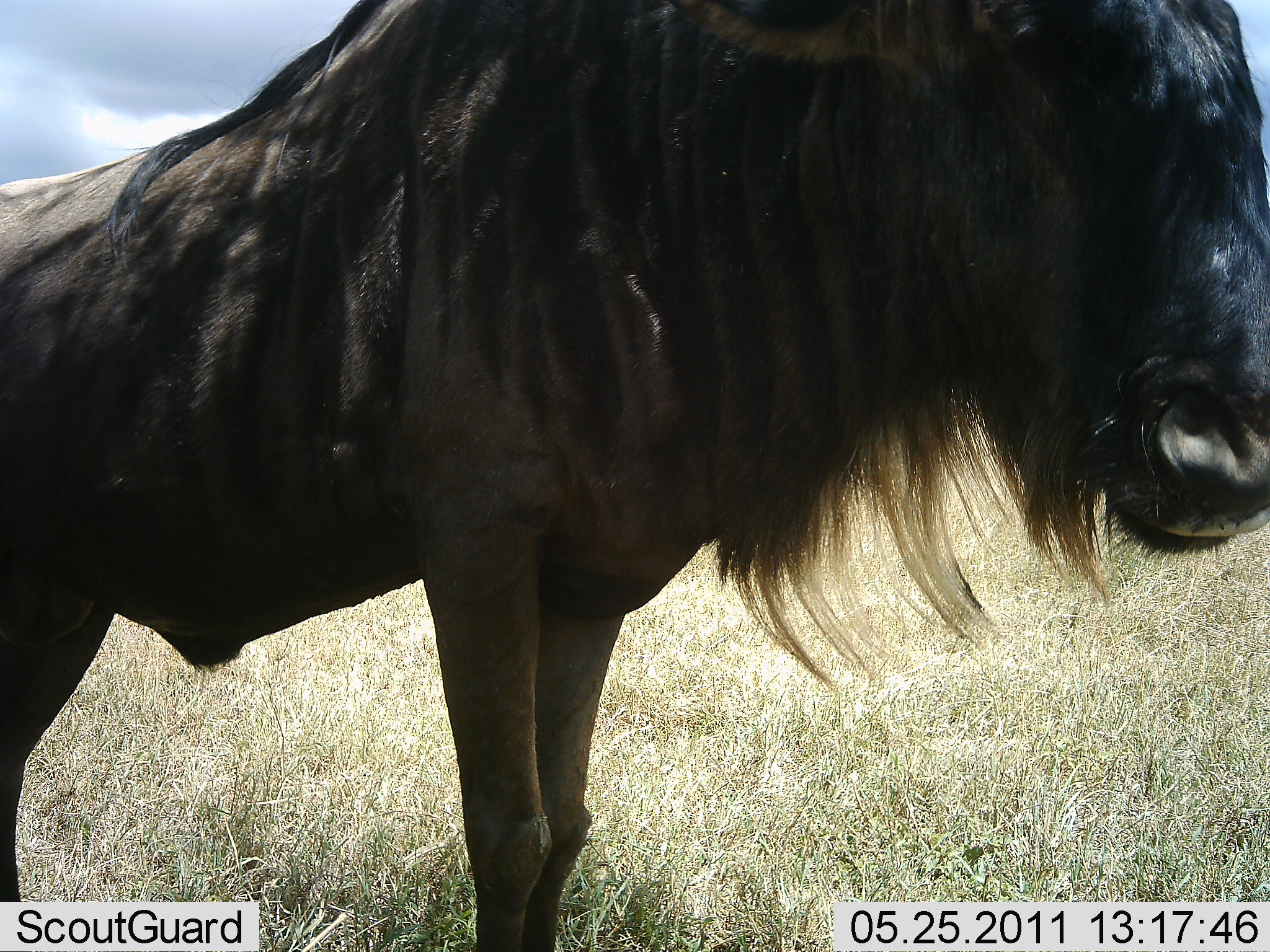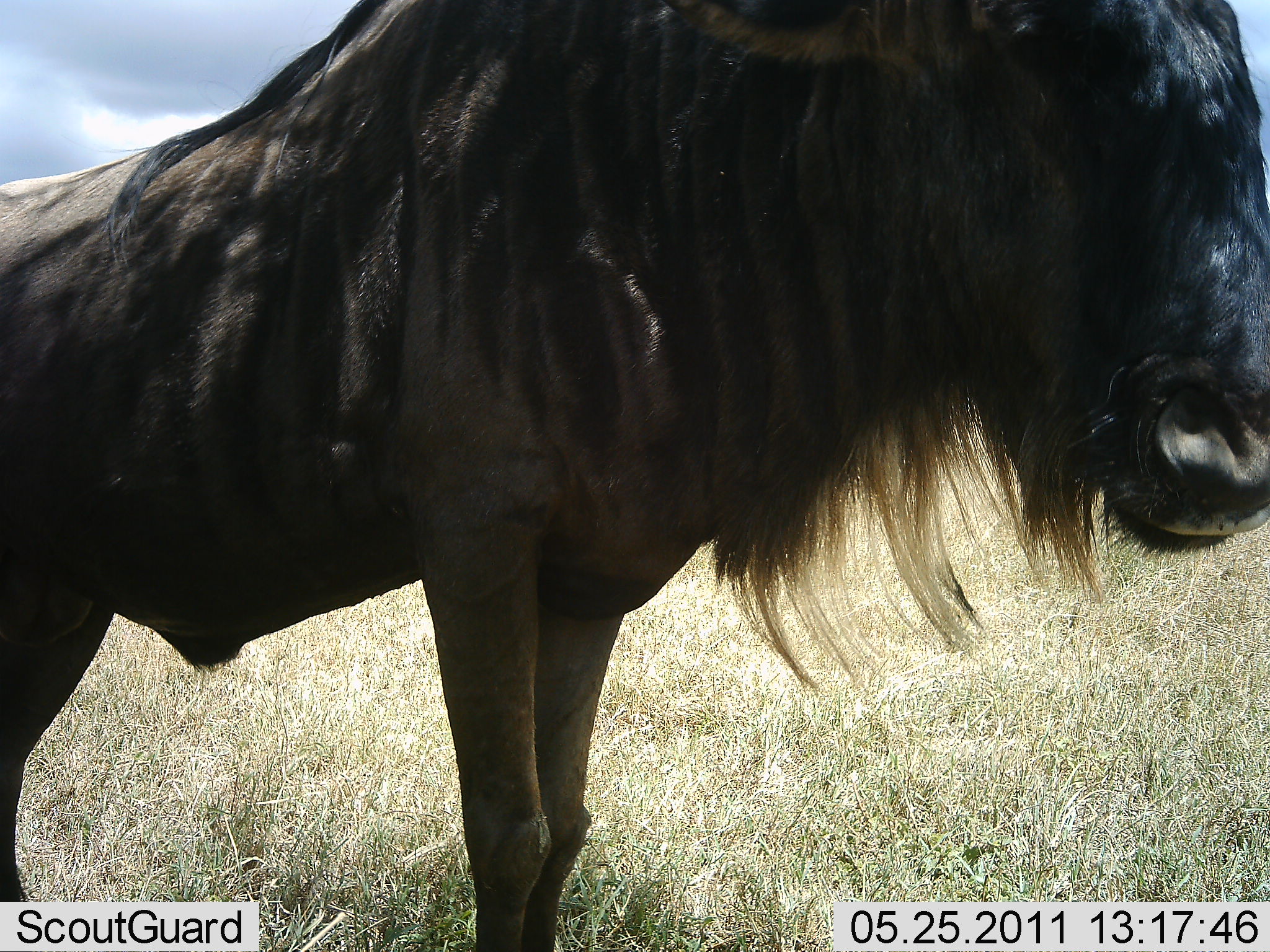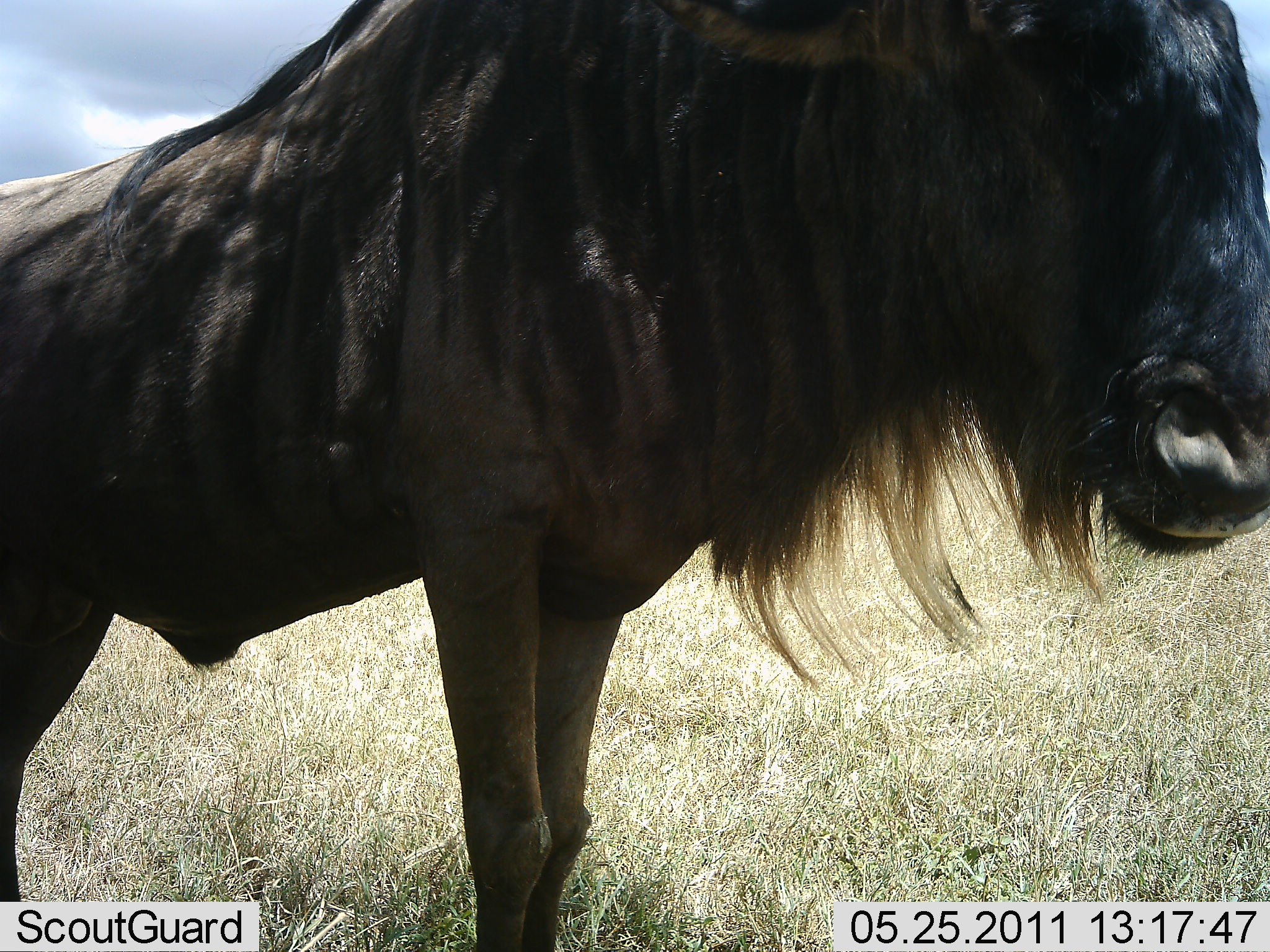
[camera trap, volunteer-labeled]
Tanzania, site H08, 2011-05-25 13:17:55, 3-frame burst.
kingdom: Animalia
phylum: Chordata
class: Mammalia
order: Artiodactyla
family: Bovidae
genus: Connochaetes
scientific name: Connochaetes taurinus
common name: blue wildebeest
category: wildebeest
Wildebeest (blue wildebeest) (Connochaetes taurinus), count 1. Behavior (volunteer vote fractions): standing 100%, resting 0%, moving 0%, interacting 0%. Young present (vote fraction): 0%. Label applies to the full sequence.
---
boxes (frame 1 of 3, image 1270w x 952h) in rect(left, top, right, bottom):
animal: rect(2, 2, 1269, 896)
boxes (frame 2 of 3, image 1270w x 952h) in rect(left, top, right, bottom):
animal: rect(0, 1, 1270, 952)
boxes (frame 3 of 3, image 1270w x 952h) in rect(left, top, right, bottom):
animal: rect(1, 1, 1269, 952)